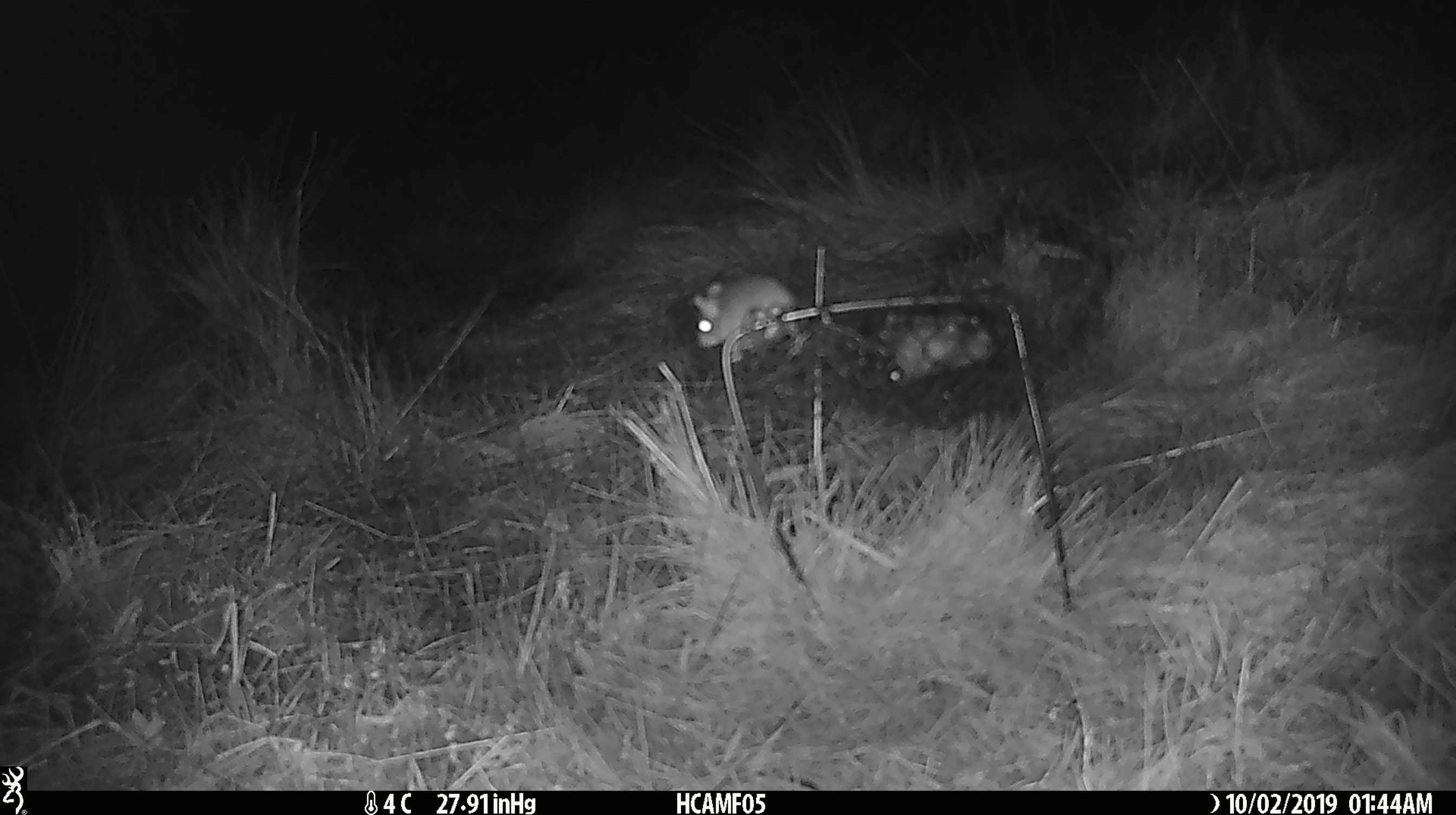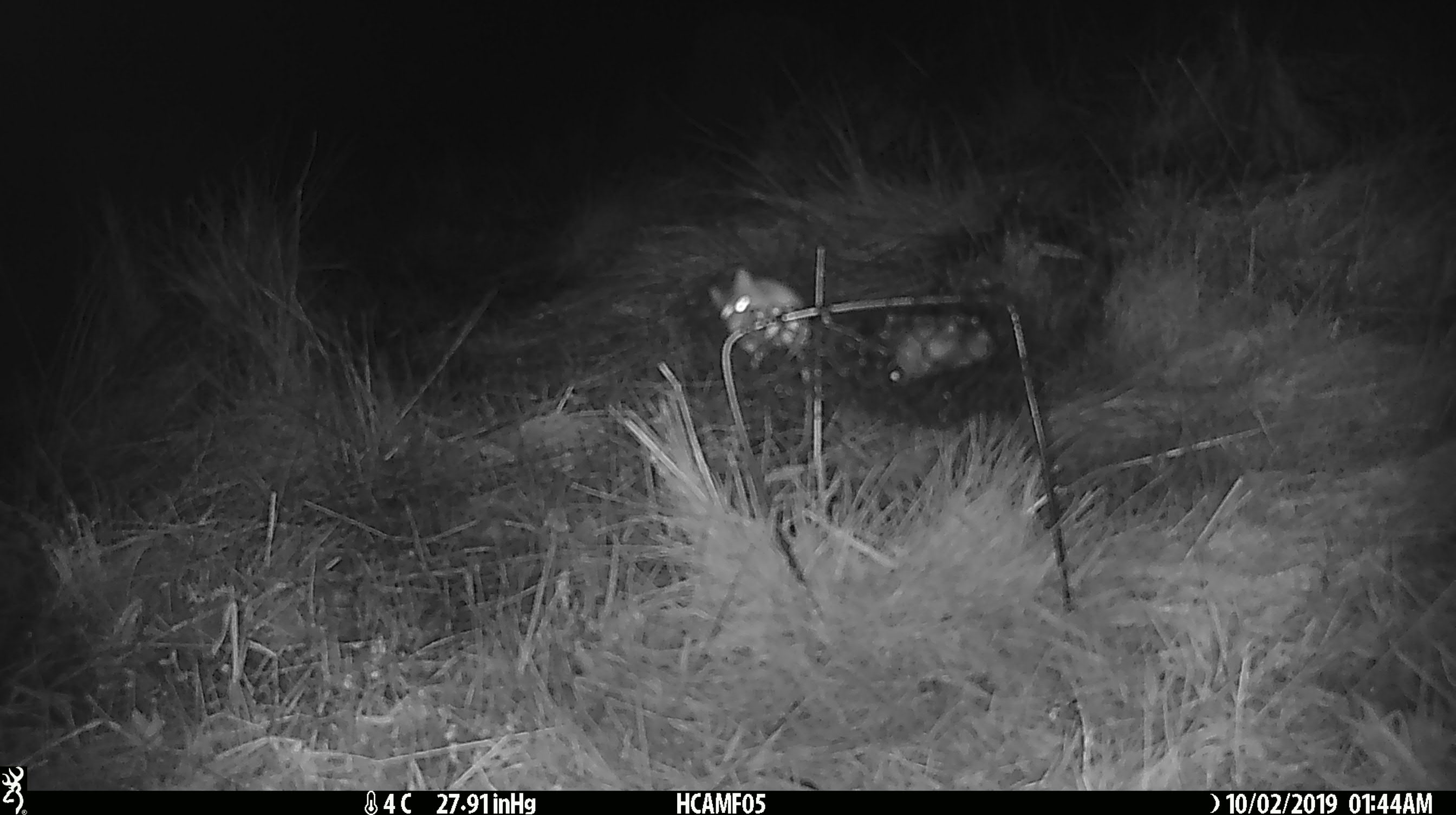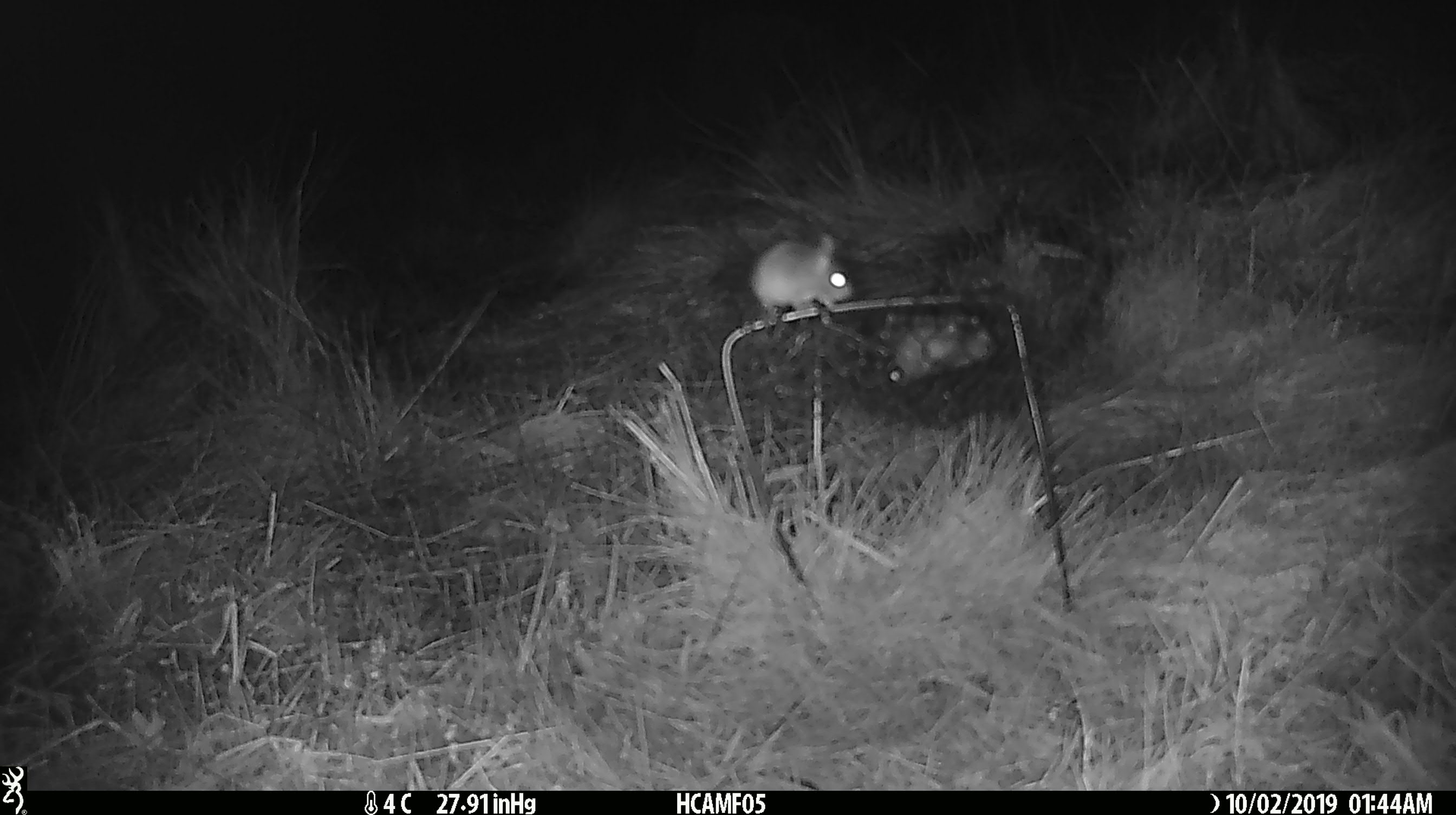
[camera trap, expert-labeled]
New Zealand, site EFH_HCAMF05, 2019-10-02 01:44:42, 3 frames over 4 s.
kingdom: Animalia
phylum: Chordata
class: Mammalia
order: Rodentia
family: Muridae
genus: Mus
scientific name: Mus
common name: mouse